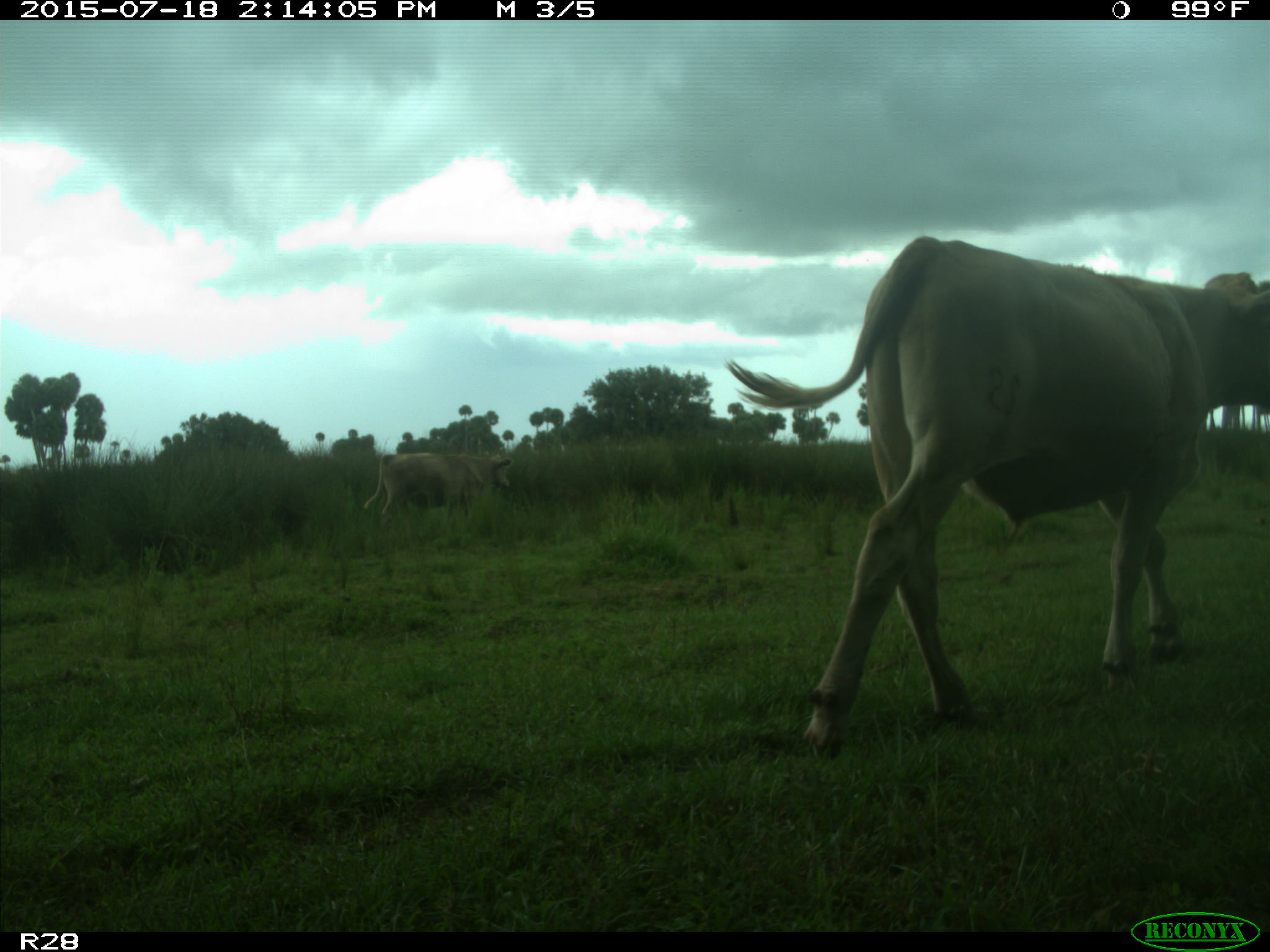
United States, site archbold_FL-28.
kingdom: Animalia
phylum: Chordata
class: Mammalia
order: Artiodactyla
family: Bovidae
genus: Bos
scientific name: Bos taurus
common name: domestic cow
Bos taurus (domestic cow).